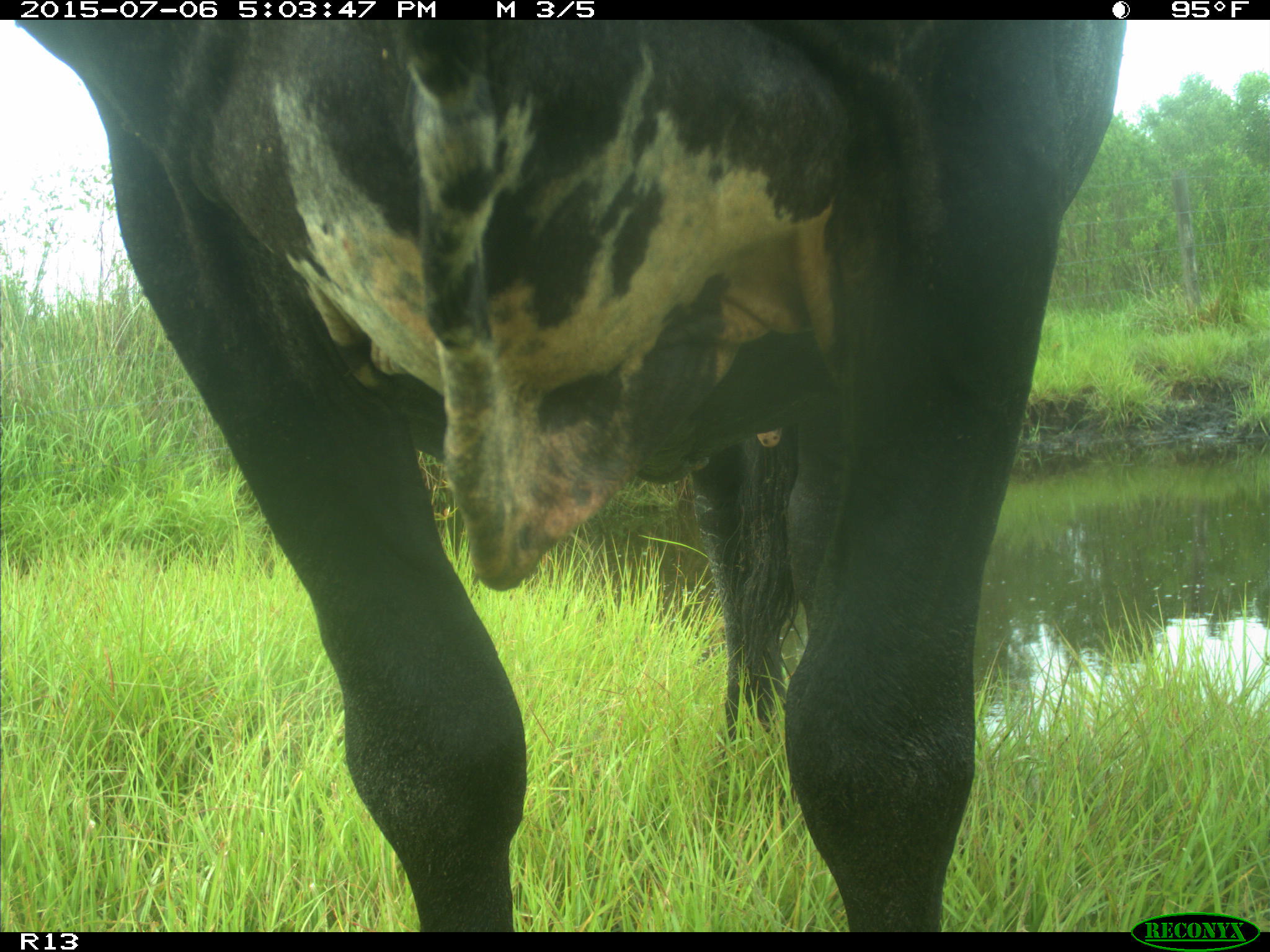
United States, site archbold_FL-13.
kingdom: Animalia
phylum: Chordata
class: Mammalia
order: Artiodactyla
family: Bovidae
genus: Bos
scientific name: Bos taurus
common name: domestic cow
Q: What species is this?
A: Bos taurus (domestic cow).